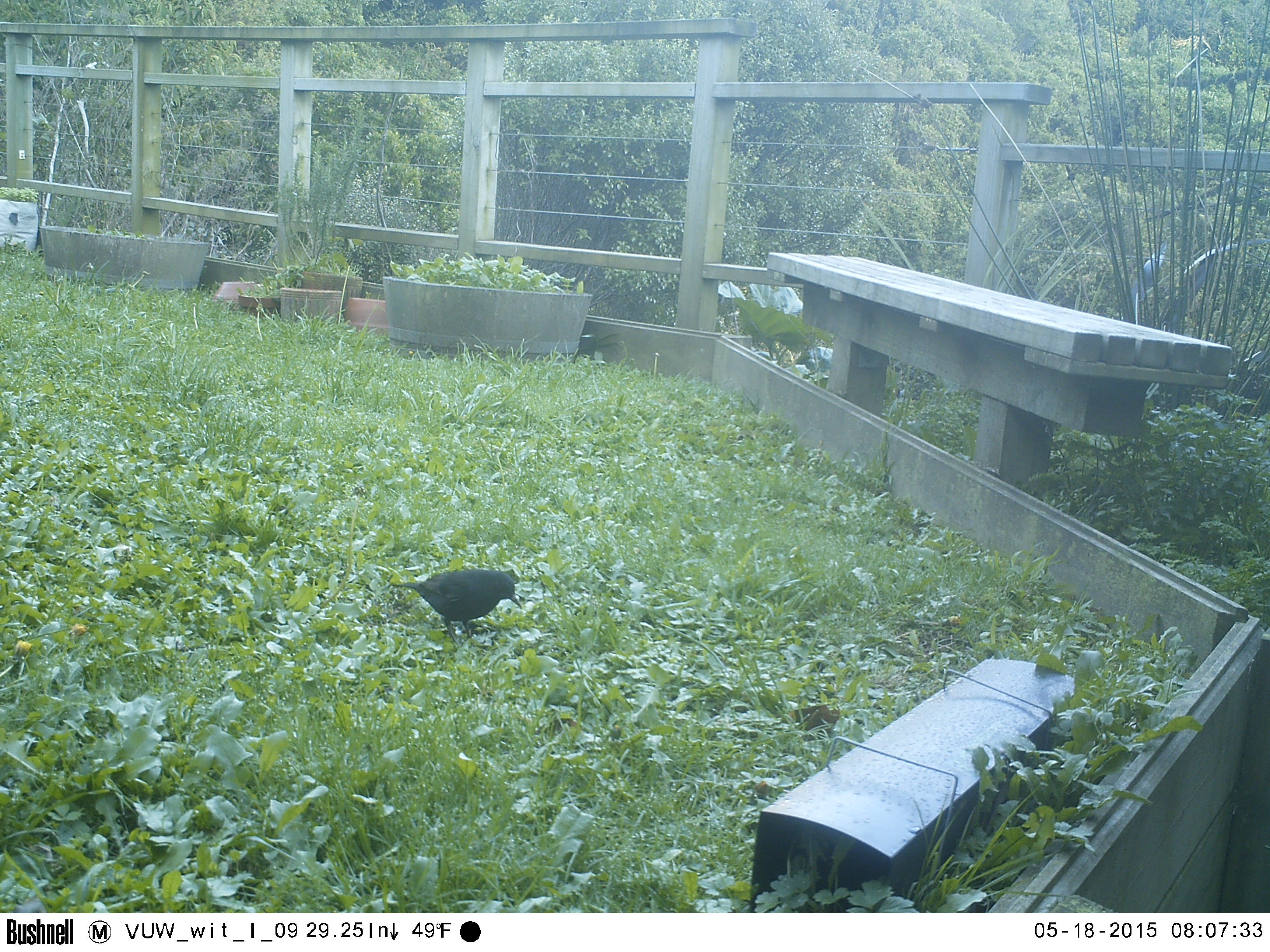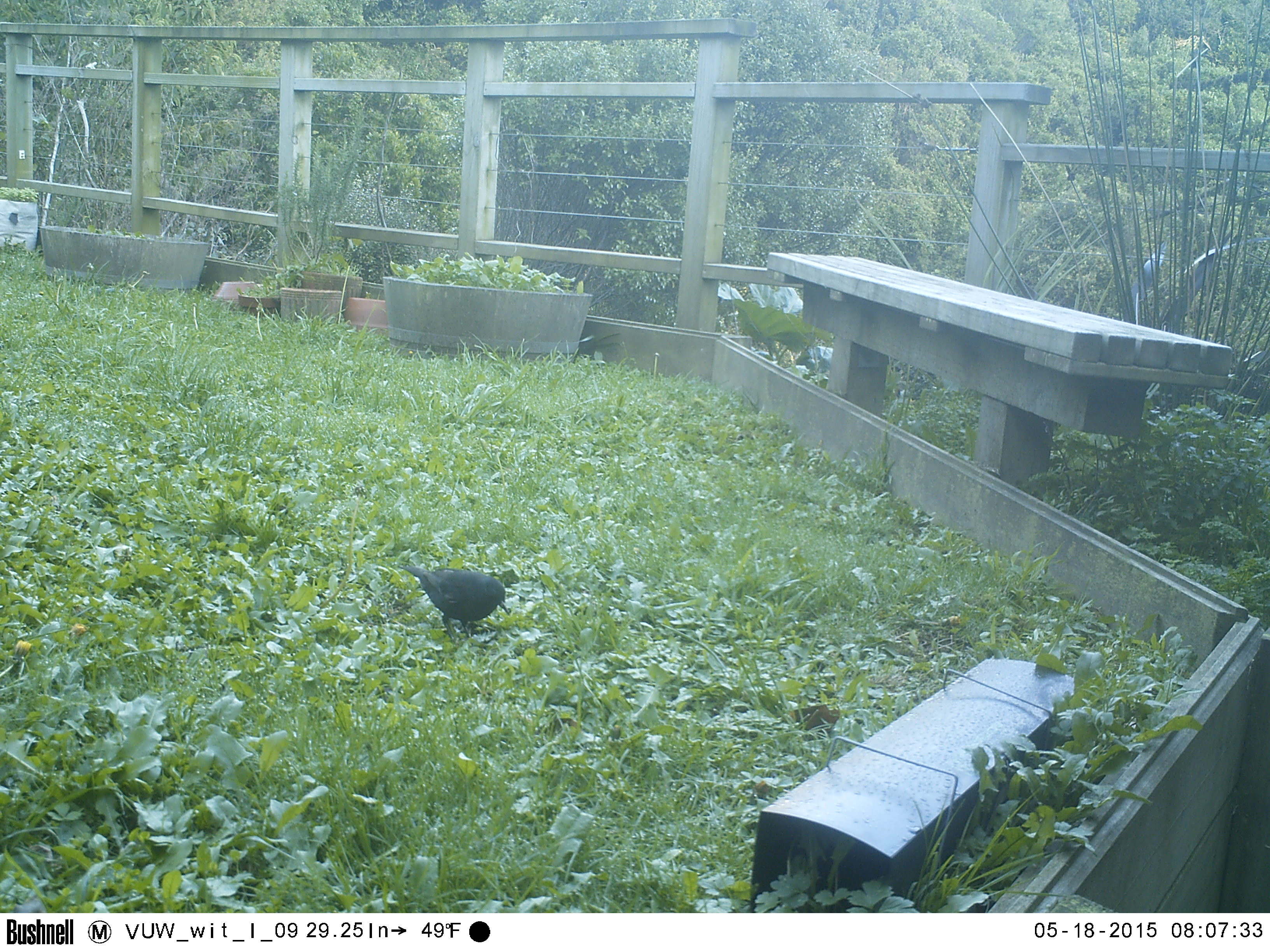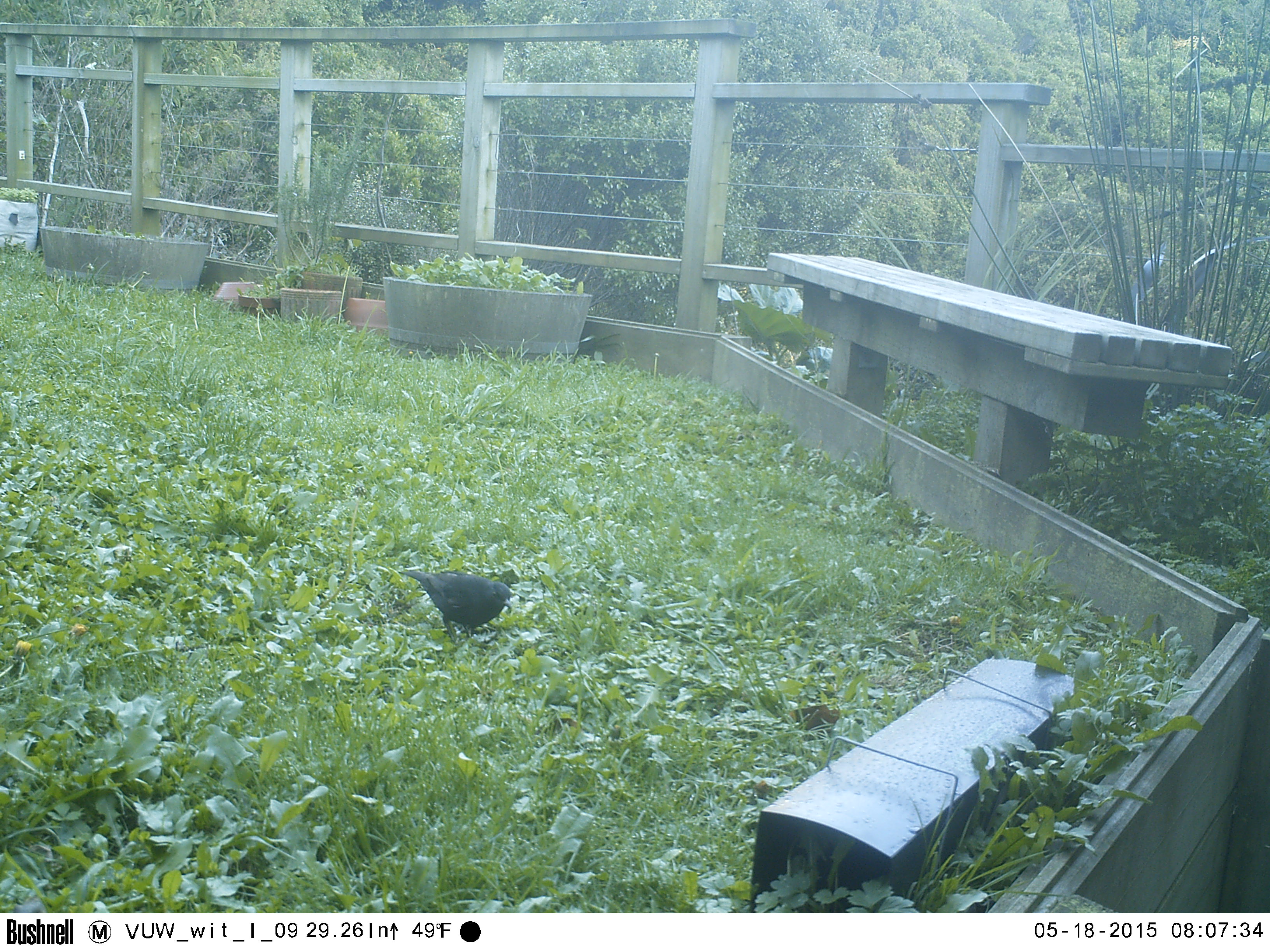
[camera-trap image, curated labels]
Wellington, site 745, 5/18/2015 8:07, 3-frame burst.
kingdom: Animalia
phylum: Chordata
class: Aves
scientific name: Aves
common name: bird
Bird (Aves).